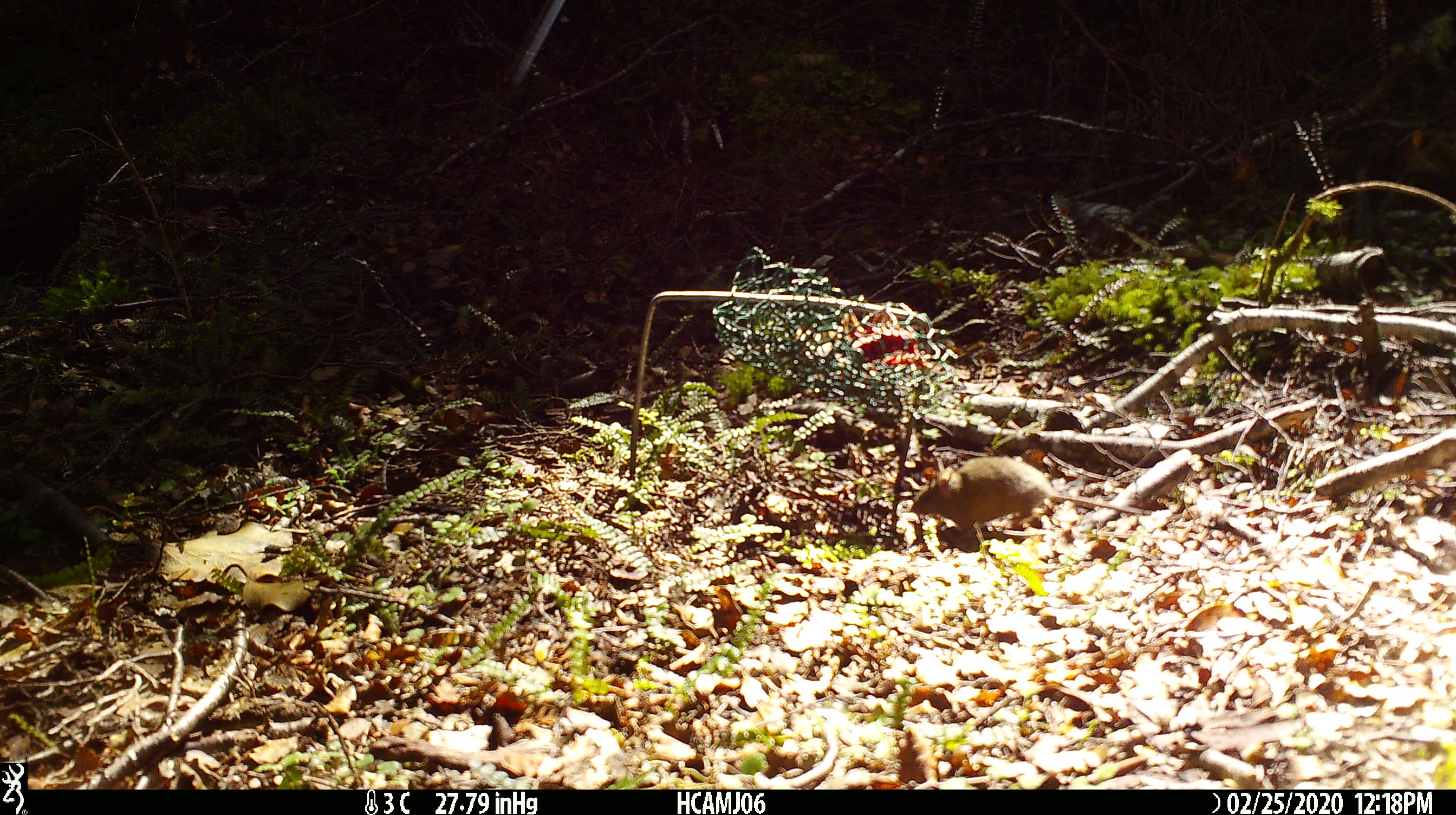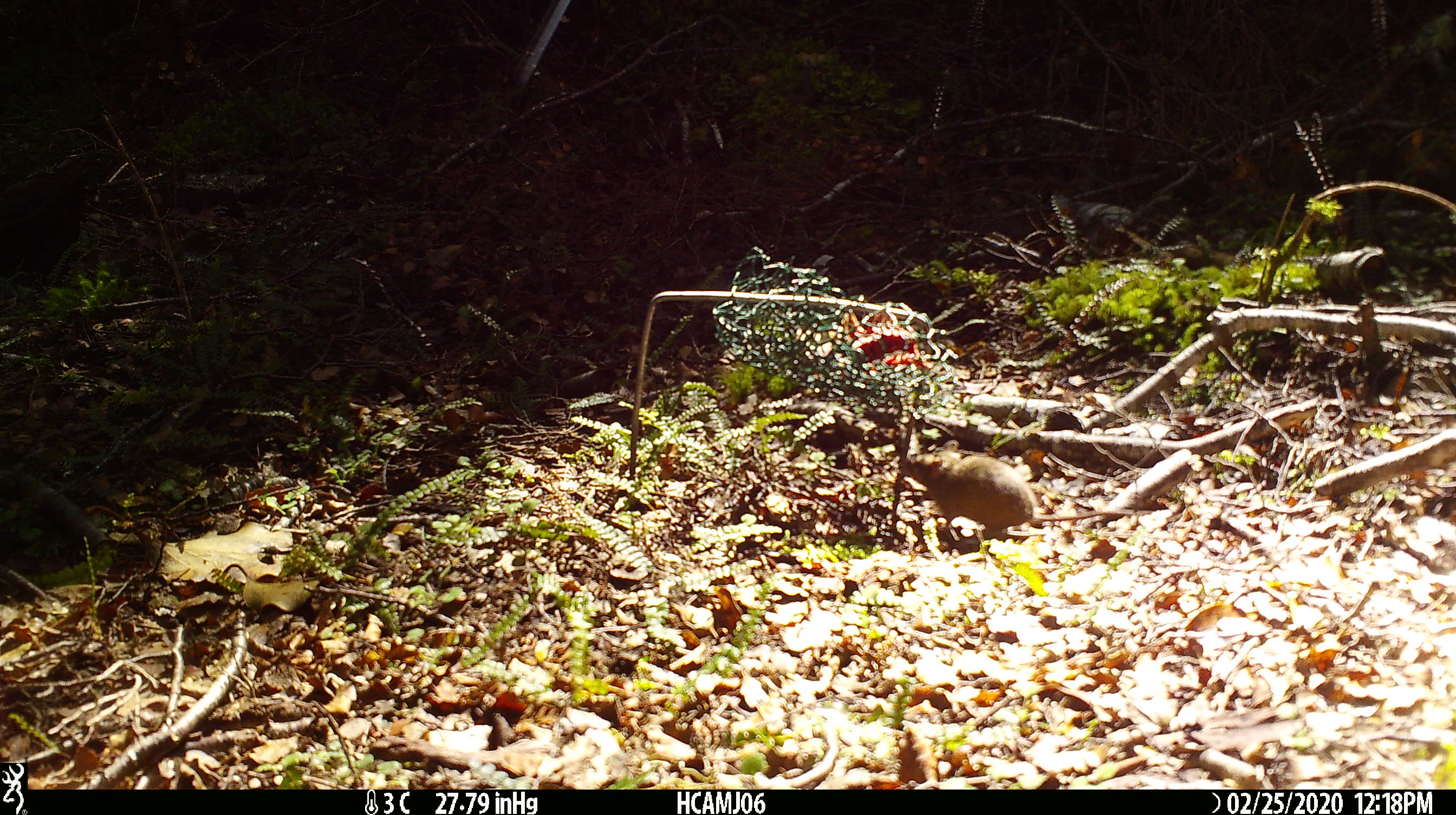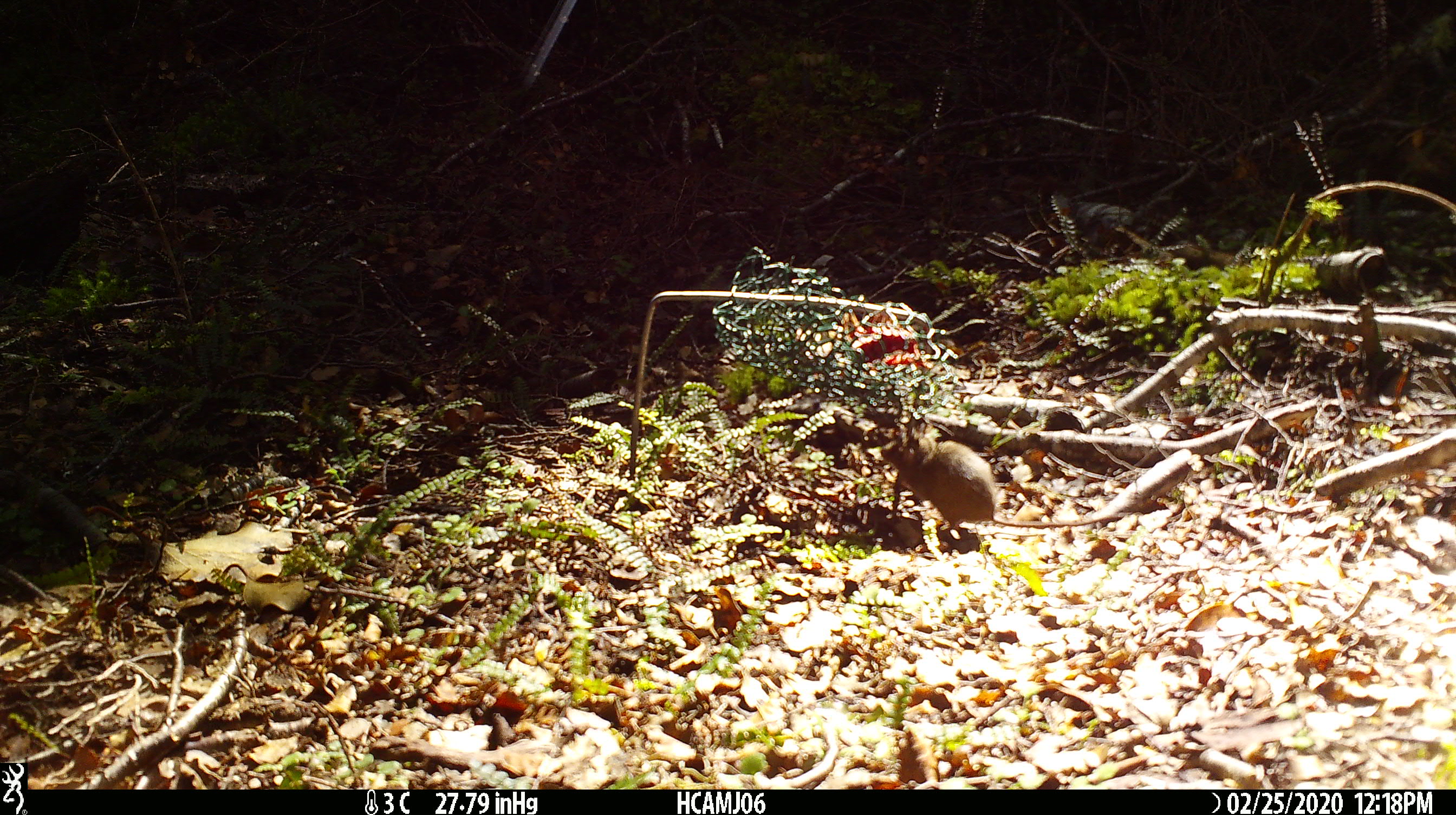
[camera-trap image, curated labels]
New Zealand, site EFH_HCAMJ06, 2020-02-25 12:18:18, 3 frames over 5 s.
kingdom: Animalia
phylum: Chordata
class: Mammalia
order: Rodentia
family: Muridae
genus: Mus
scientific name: Mus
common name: mouse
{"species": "mouse (Mus)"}